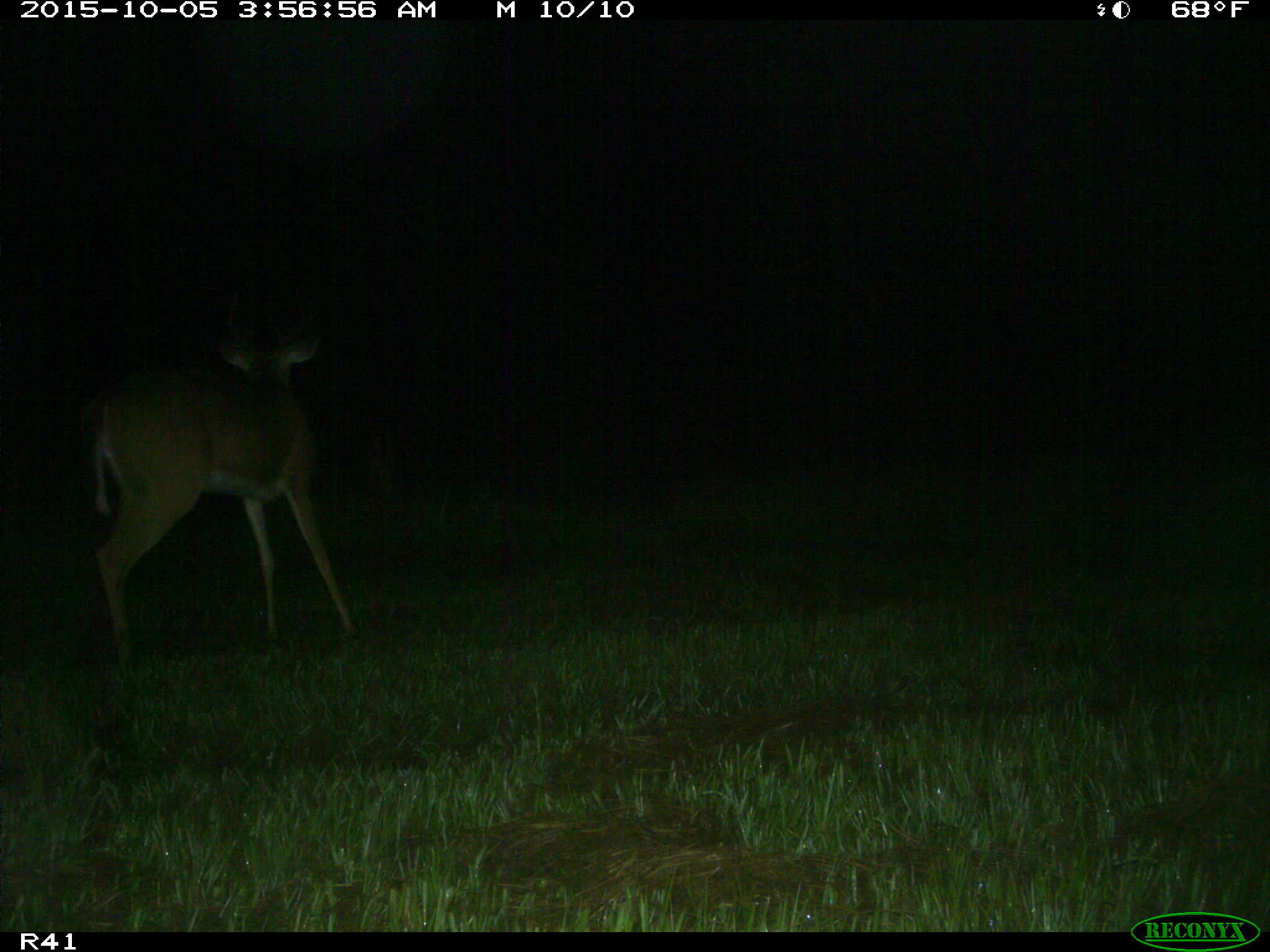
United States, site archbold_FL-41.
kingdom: Animalia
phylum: Chordata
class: Mammalia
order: Artiodactyla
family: Cervidae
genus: Odocoileus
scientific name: Odocoileus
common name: deer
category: unidentified deer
Unidentified deer (deer) (Odocoileus).